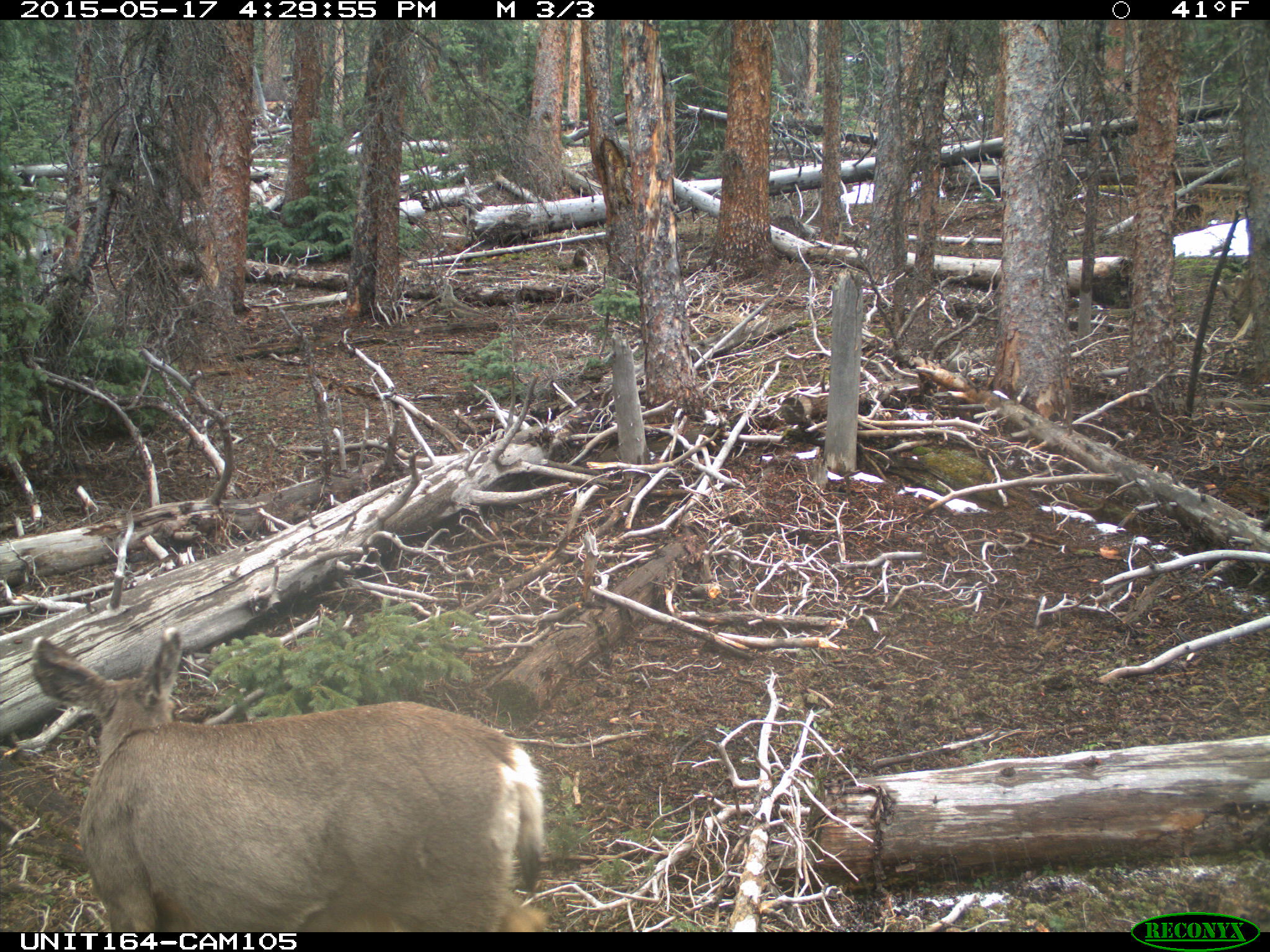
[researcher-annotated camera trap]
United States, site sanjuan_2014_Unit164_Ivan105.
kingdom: Animalia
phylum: Chordata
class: Mammalia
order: Artiodactyla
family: Cervidae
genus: Odocoileus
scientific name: Odocoileus hemionus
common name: mule deer